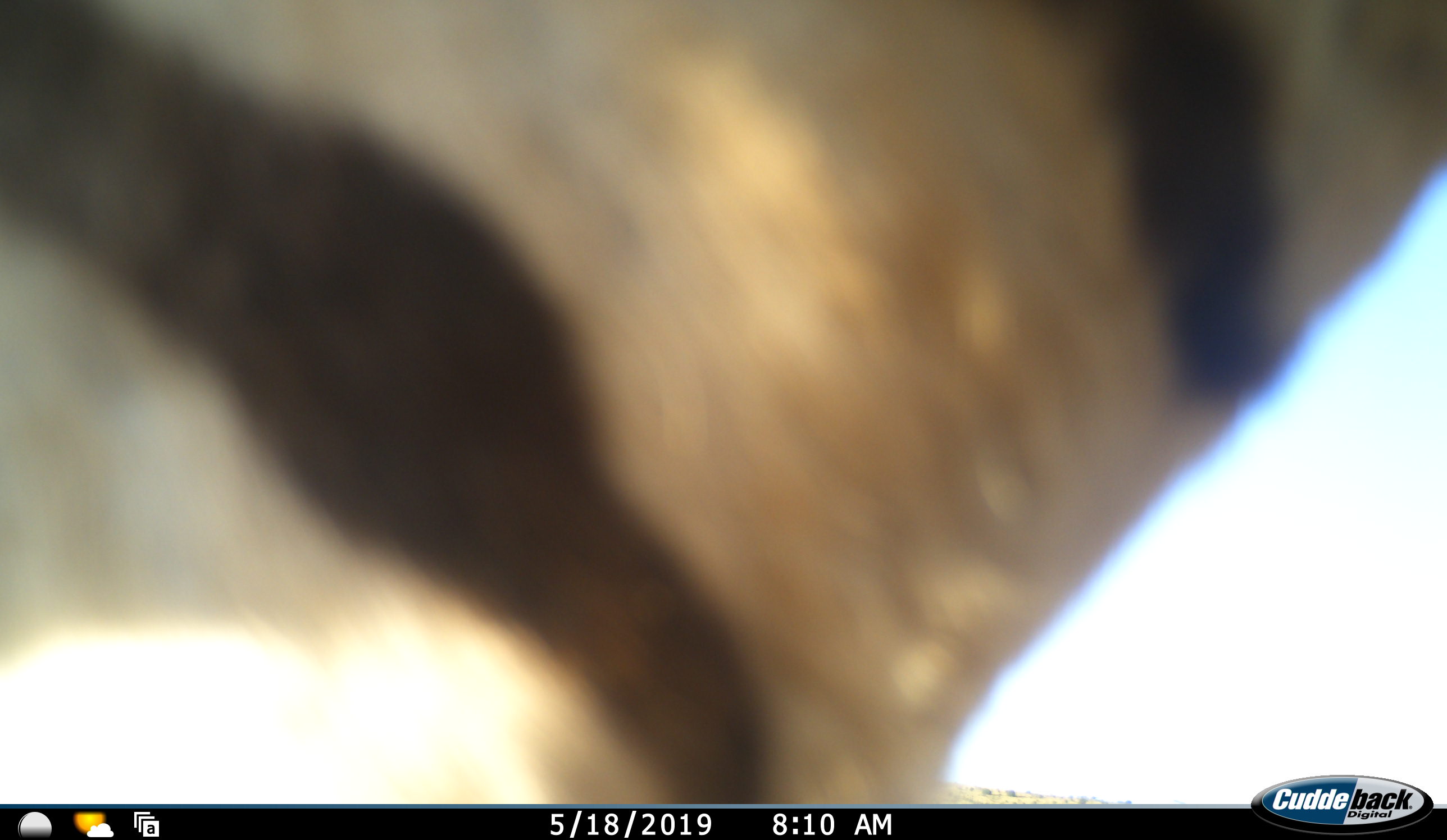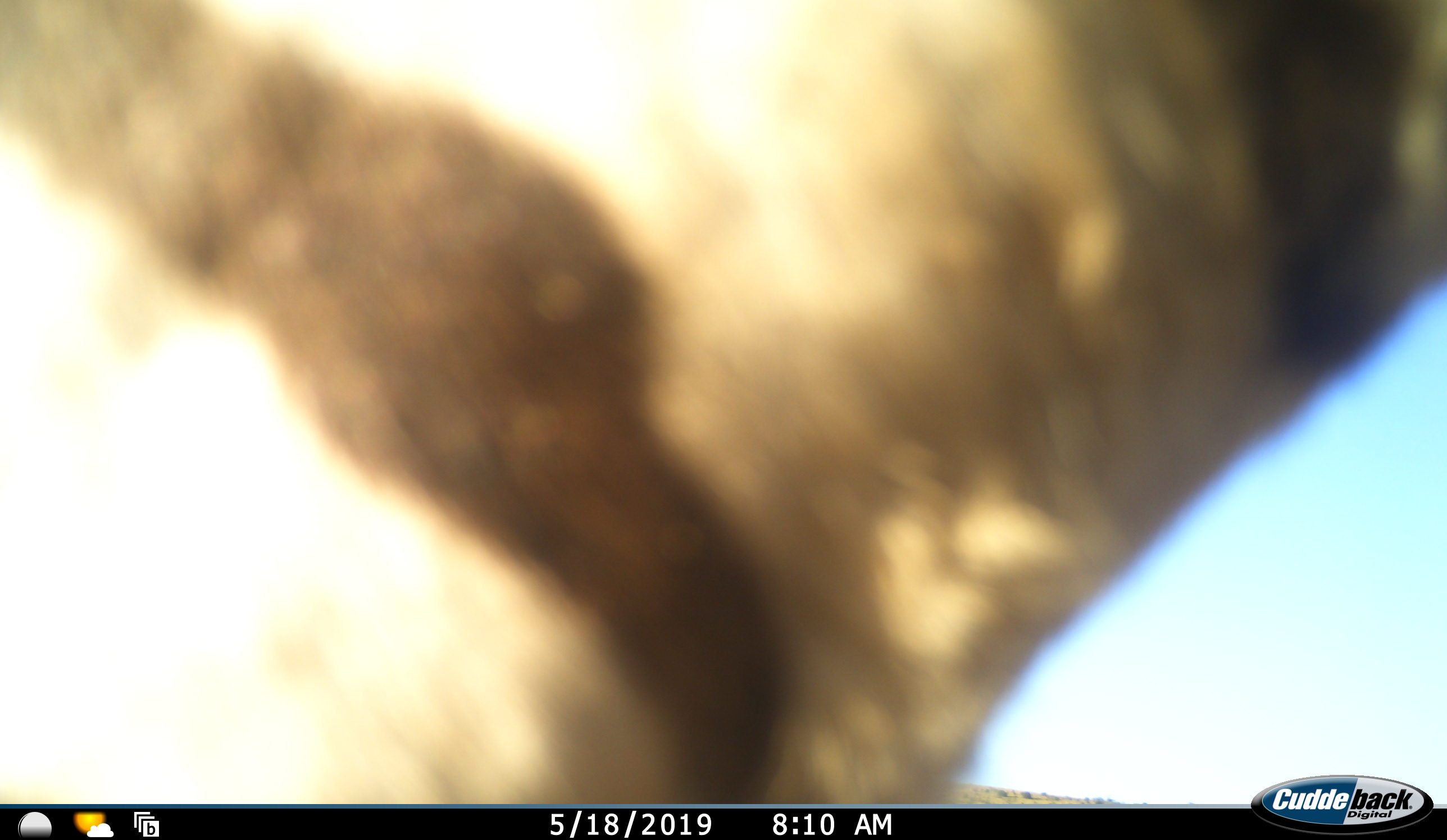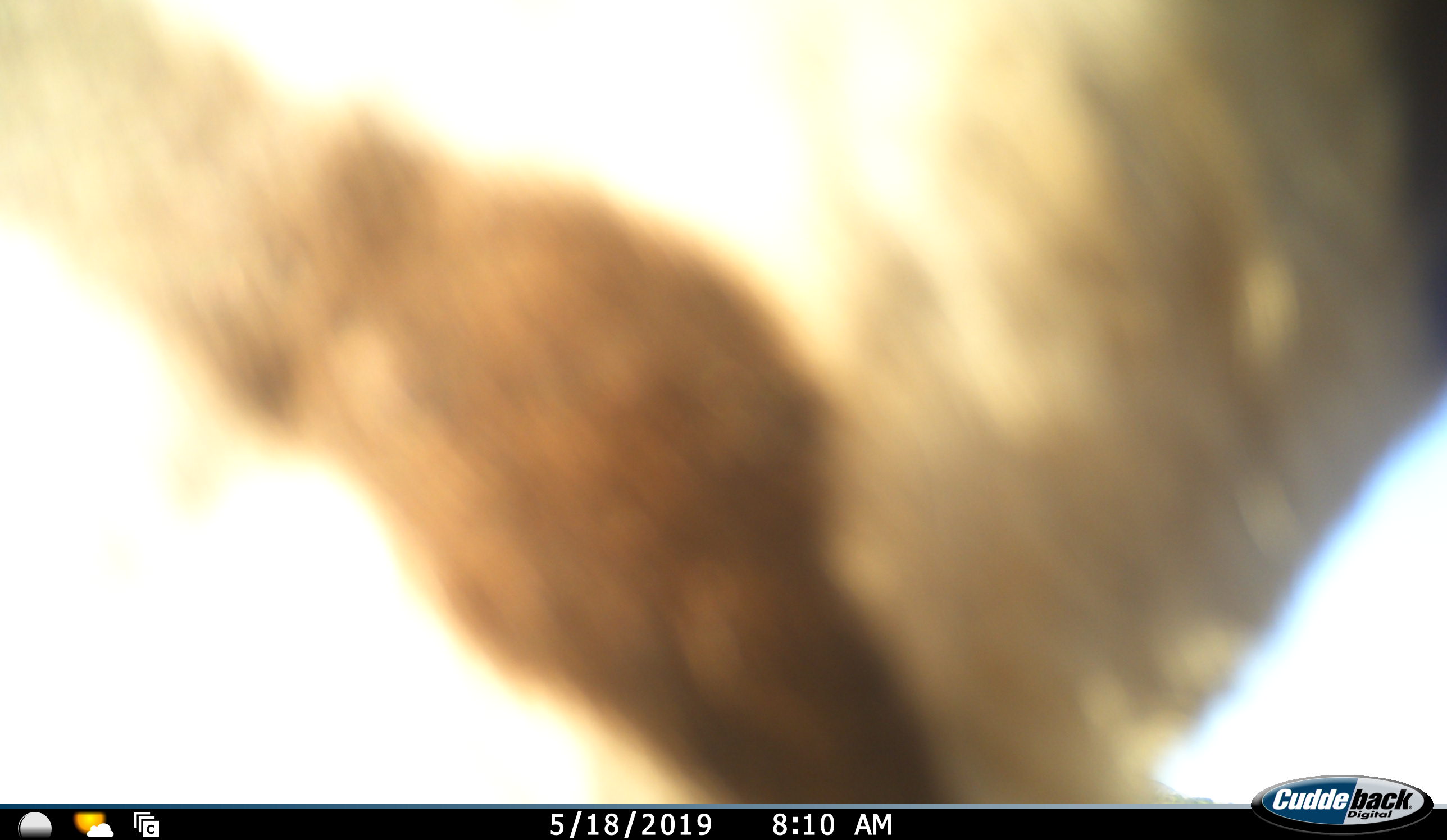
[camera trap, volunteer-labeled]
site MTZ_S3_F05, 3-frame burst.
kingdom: Animalia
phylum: Chordata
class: Mammalia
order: Perissodactyla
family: Equidae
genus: Equus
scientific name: Equus zebra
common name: mountain zebra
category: zebramountain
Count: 1.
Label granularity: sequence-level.